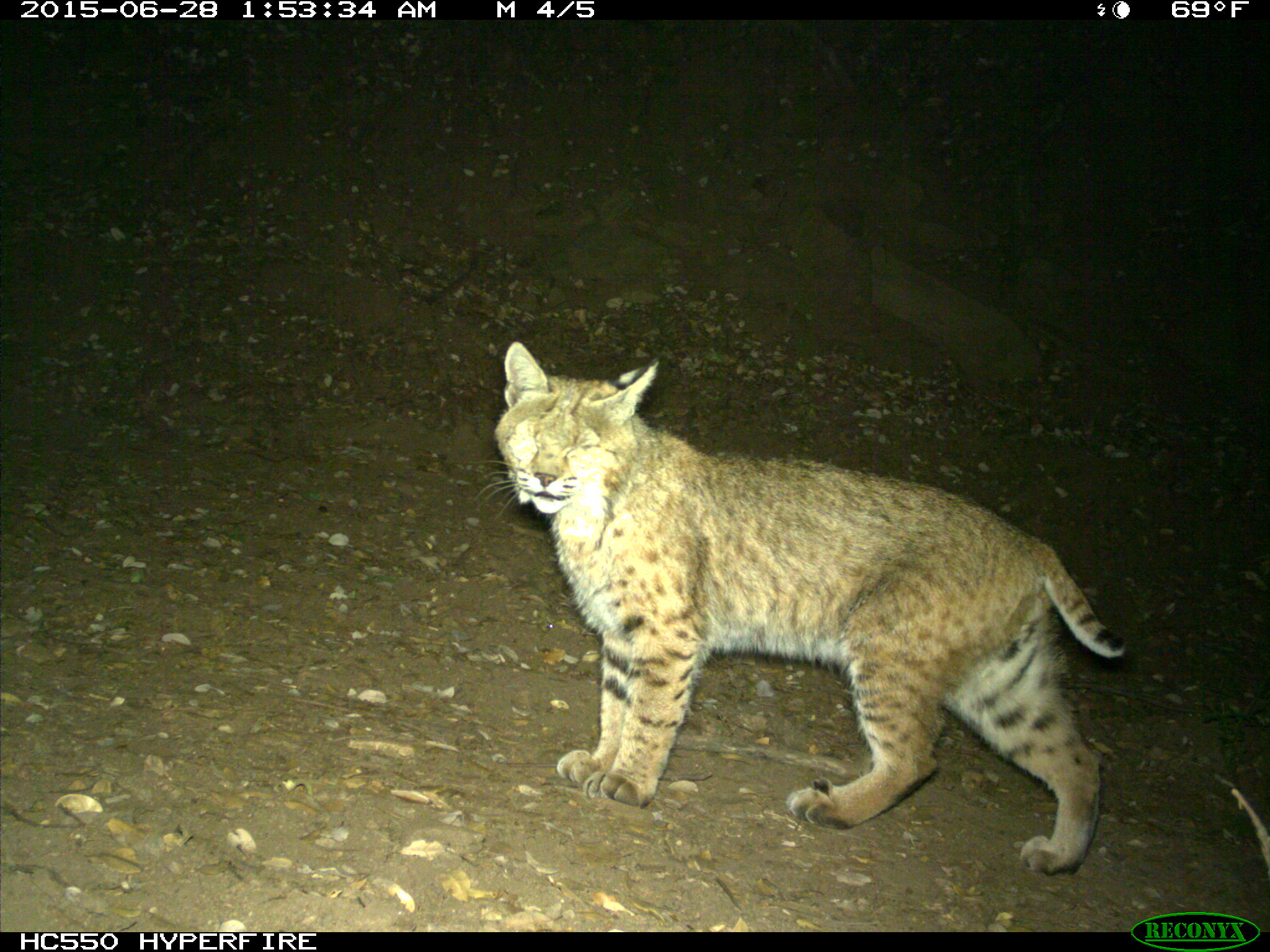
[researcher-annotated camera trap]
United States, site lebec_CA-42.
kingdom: Animalia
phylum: Chordata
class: Mammalia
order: Carnivora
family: Felidae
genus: Lynx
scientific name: Lynx rufus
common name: bobcat